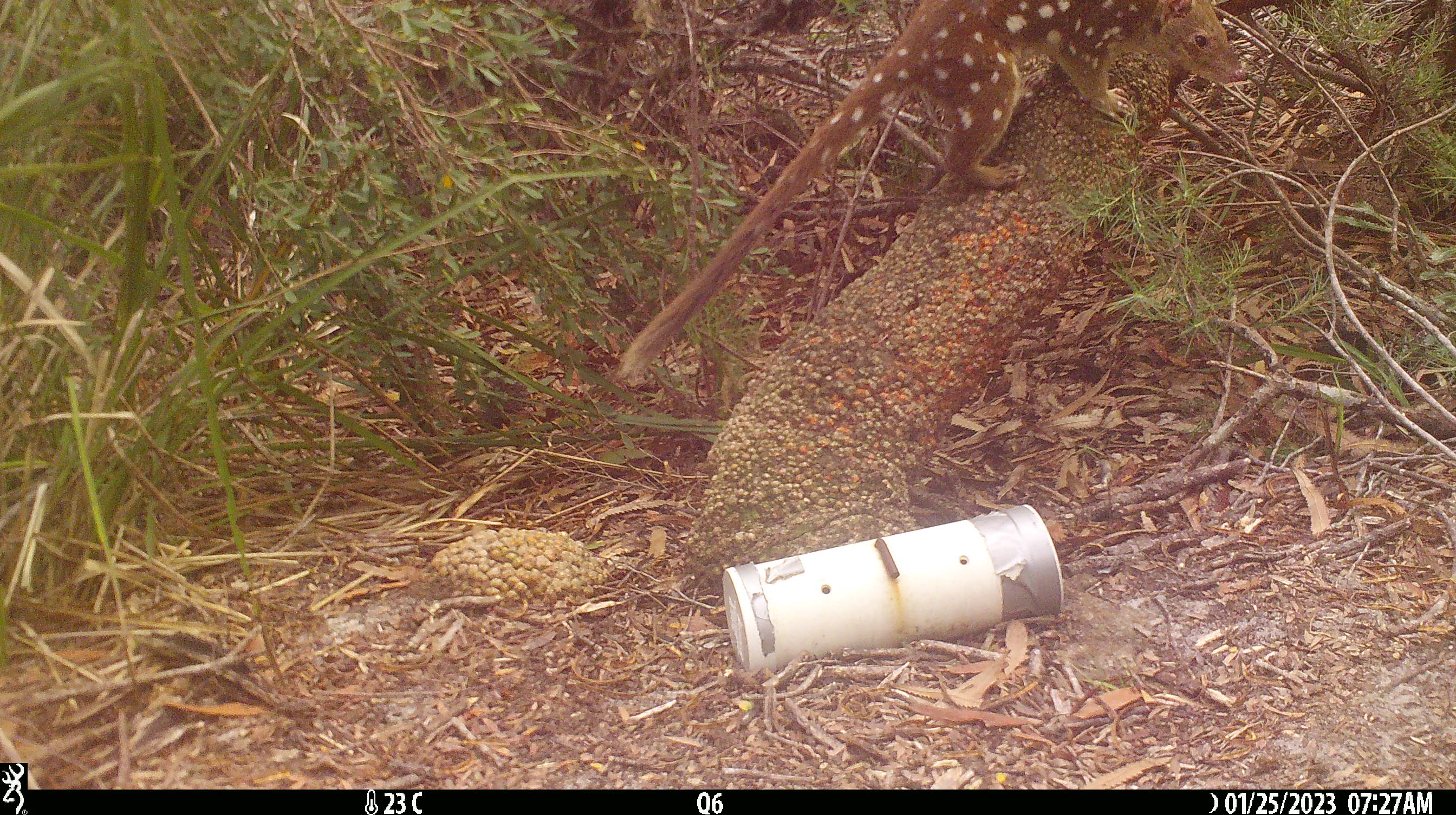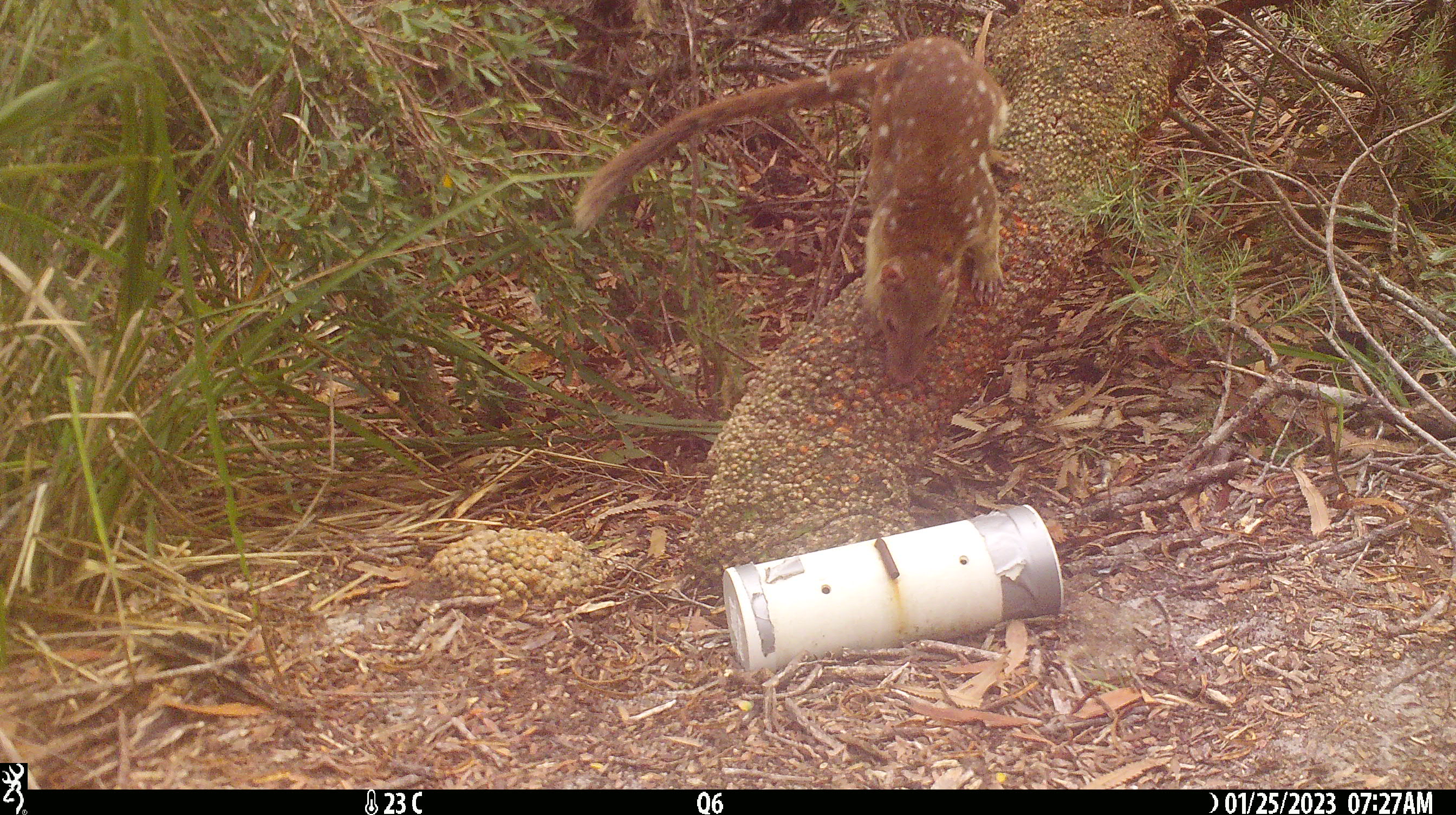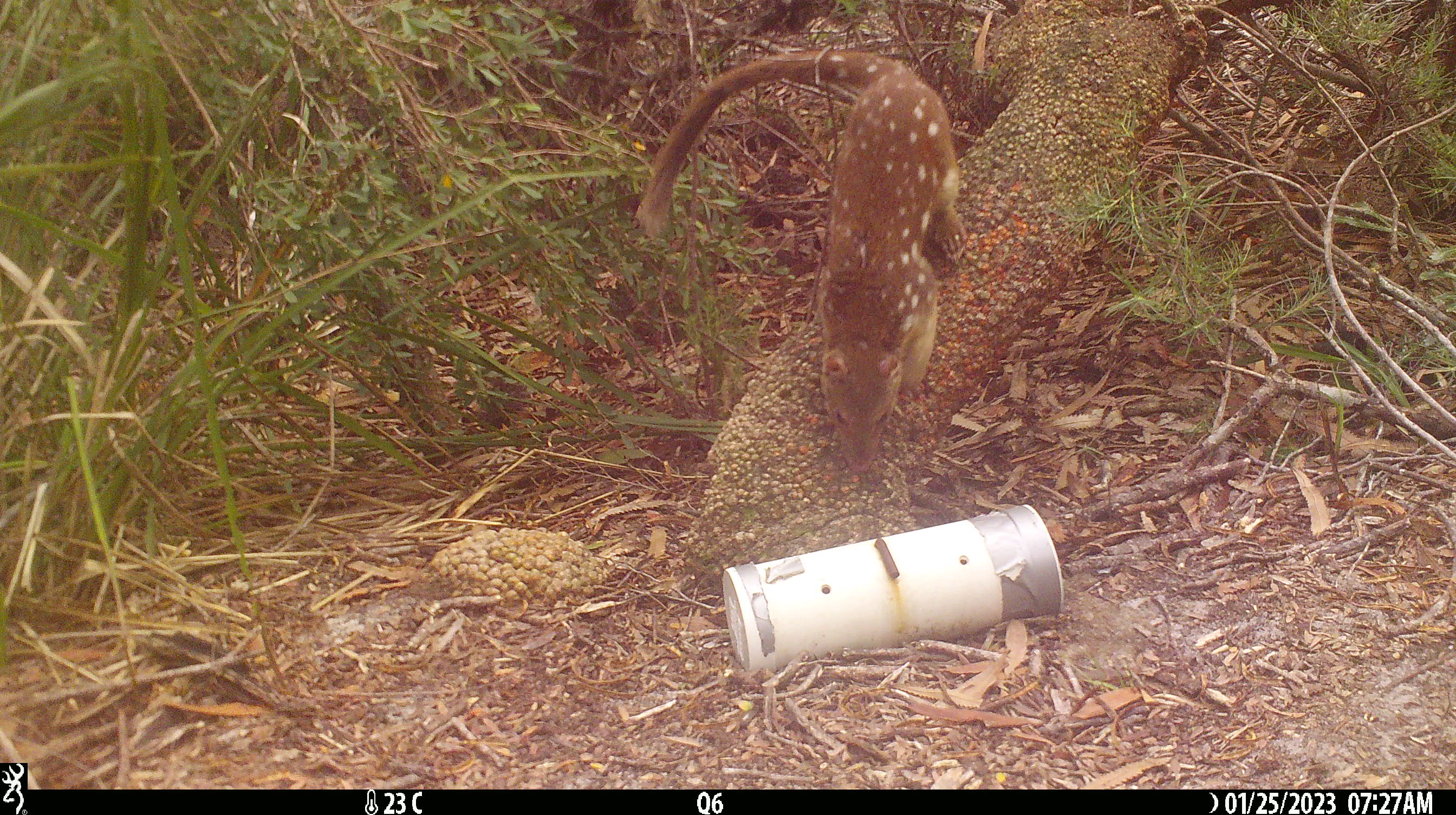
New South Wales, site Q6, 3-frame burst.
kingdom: Animalia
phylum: Chordata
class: Mammalia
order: Dasyuromorphia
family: Dasyuridae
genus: Dasyurus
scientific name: Dasyurus maculatus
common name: spotted-tailed quoll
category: quoll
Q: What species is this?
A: Quoll (spotted-tailed quoll) (Dasyurus maculatus).